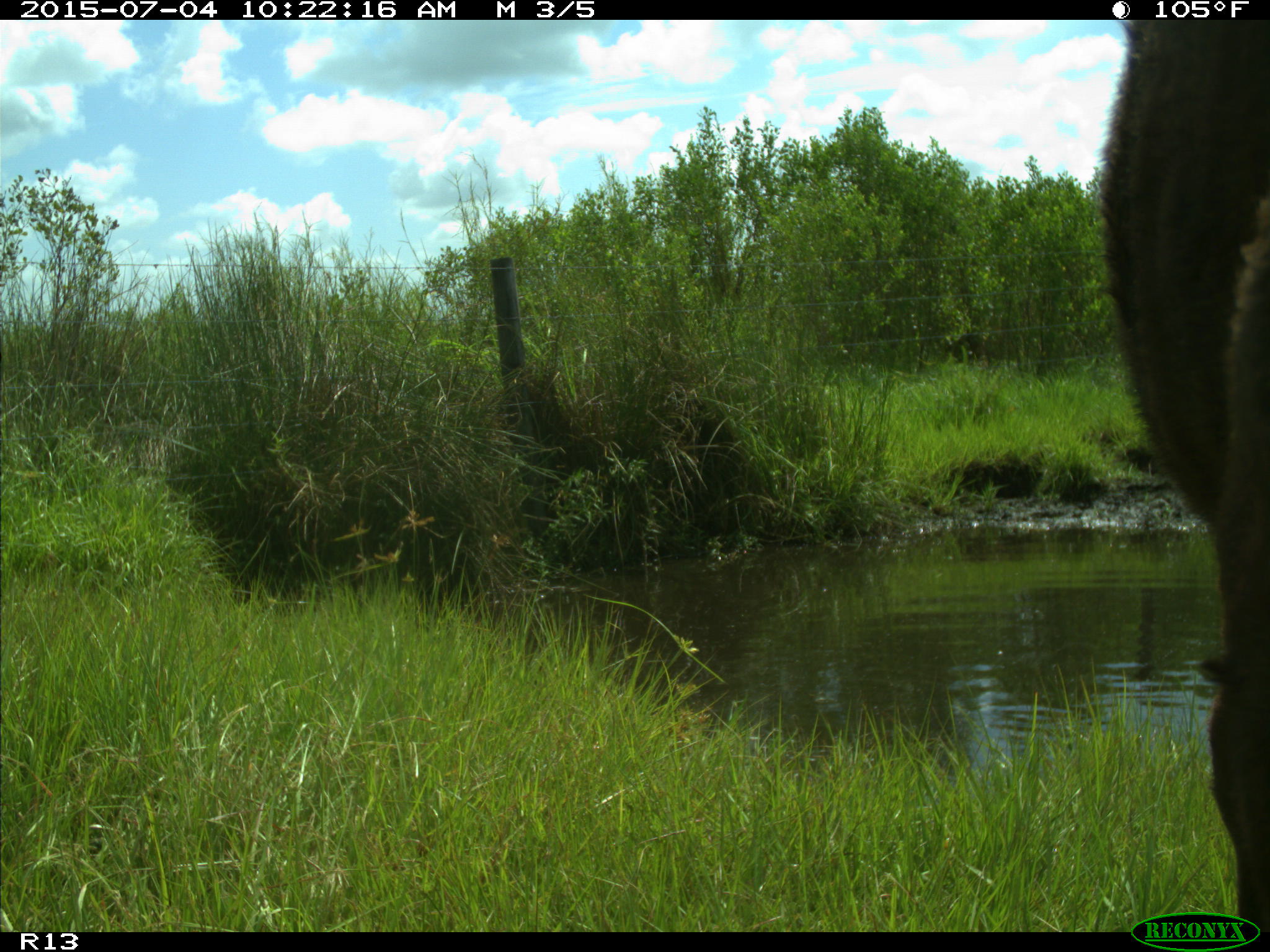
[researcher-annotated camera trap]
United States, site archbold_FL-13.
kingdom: Animalia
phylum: Chordata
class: Mammalia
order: Artiodactyla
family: Bovidae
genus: Bos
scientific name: Bos taurus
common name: domestic cow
Bos taurus (domestic cow).